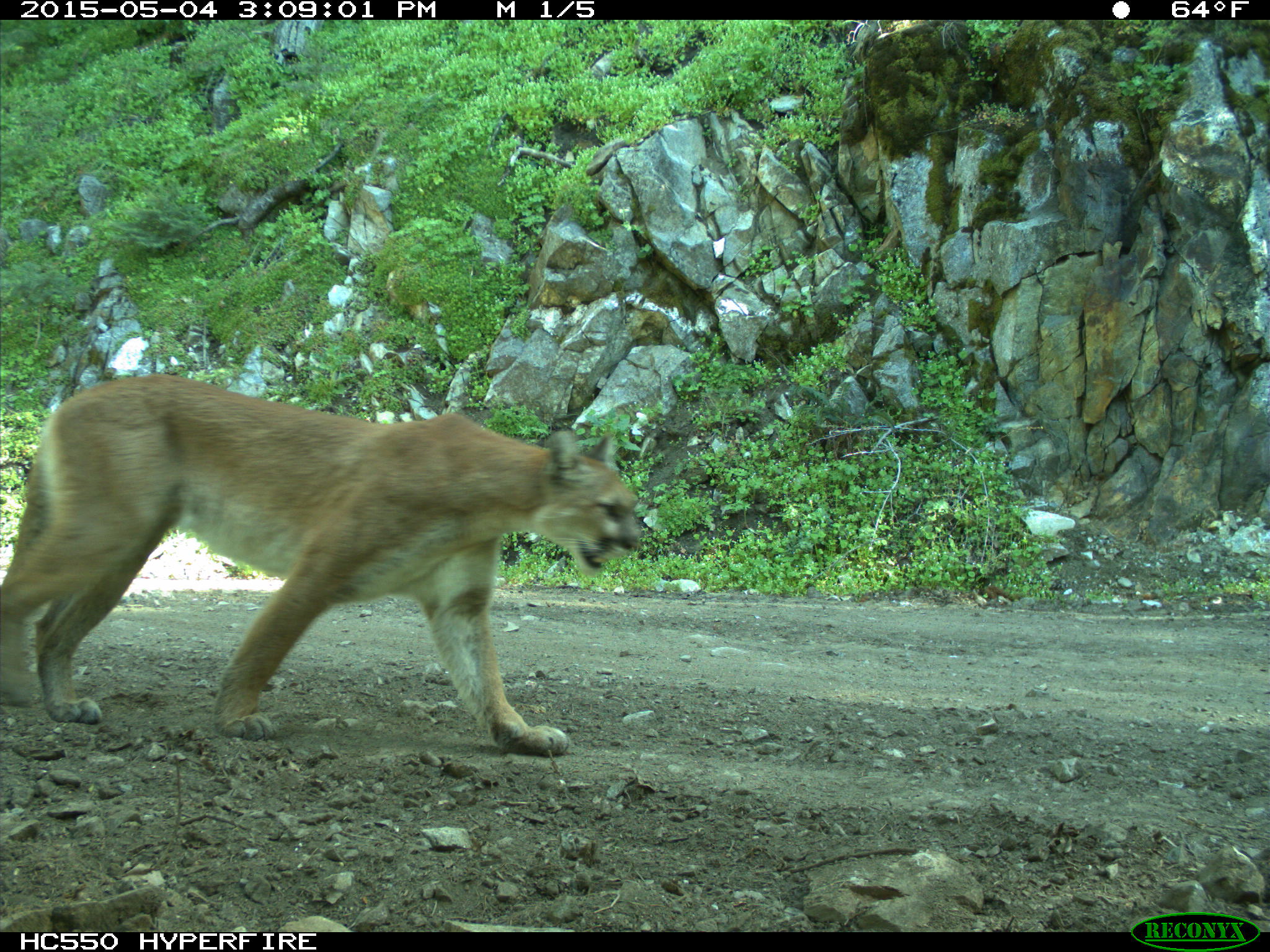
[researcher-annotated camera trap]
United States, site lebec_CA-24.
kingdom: Animalia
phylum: Chordata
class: Mammalia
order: Carnivora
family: Felidae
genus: Puma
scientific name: Puma concolor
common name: mountain lion